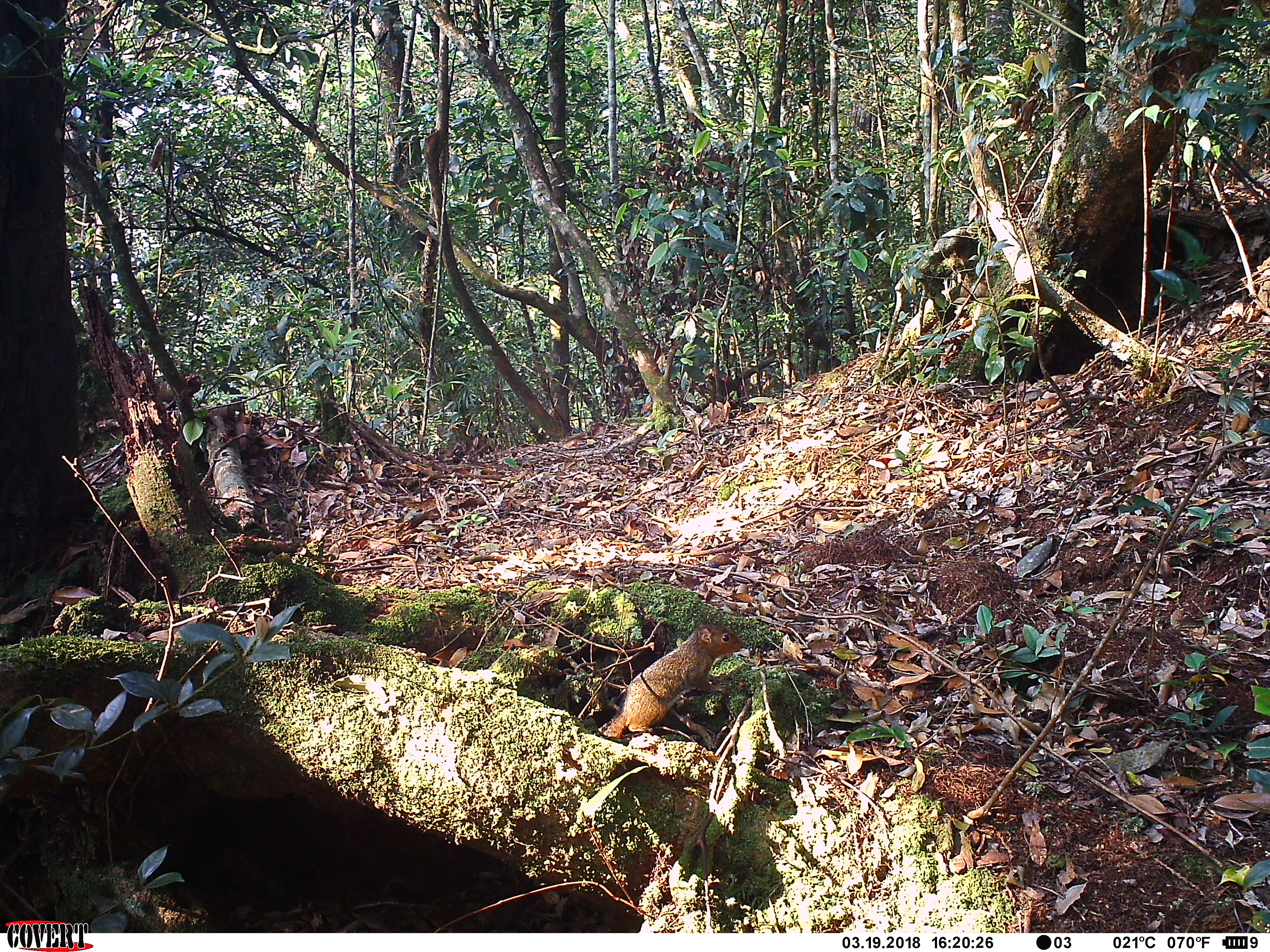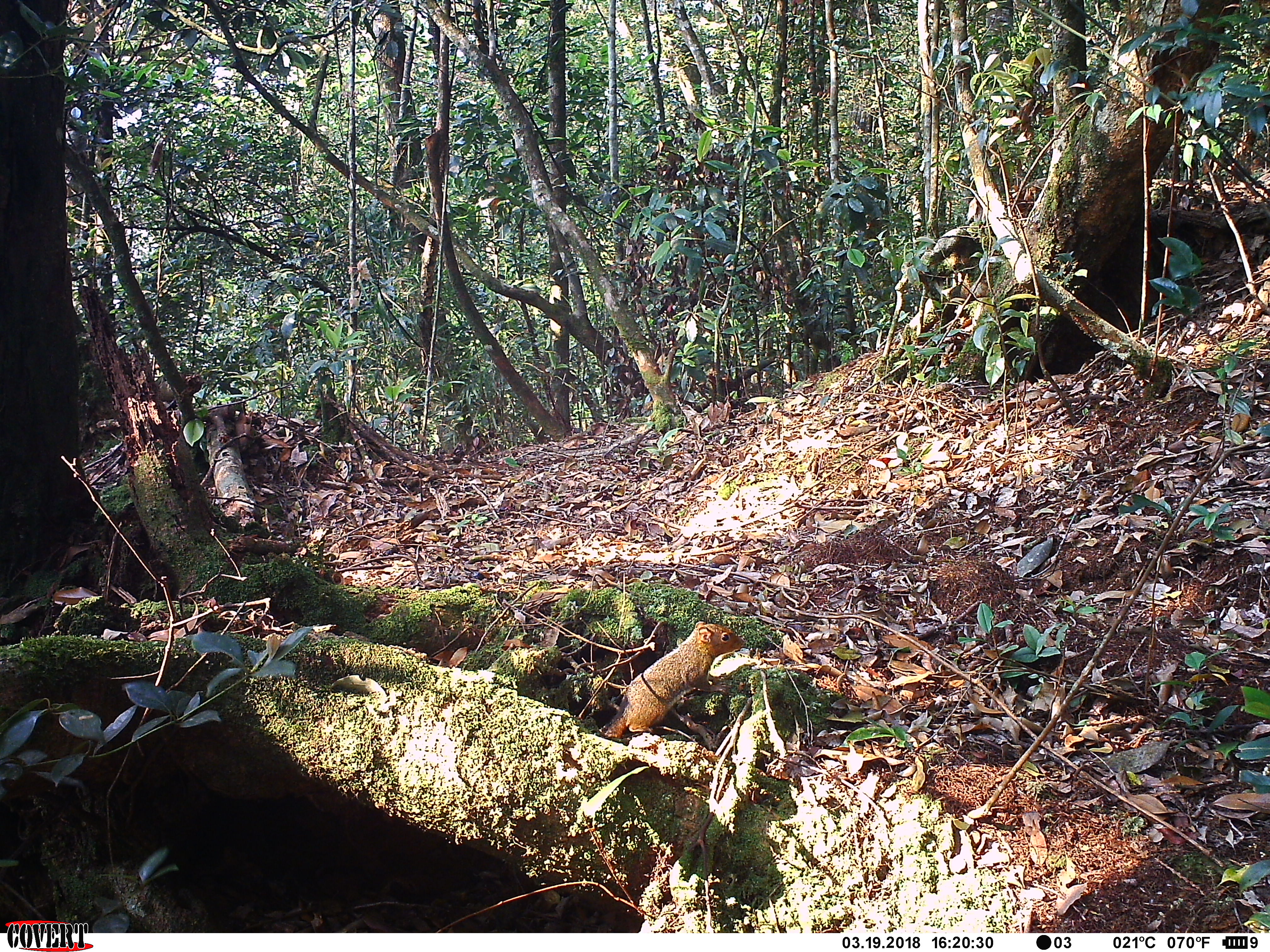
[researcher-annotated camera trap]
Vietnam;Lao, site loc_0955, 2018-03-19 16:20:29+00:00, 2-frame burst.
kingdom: Animalia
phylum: Chordata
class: Mammalia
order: Rodentia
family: Sciuridae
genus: Dremomys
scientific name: Dremomys rufigenis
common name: red-cheeked squirrel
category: red cheeked squirrel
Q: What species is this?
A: Red cheeked squirrel (red-cheeked squirrel) (Dremomys rufigenis).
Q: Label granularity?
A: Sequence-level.